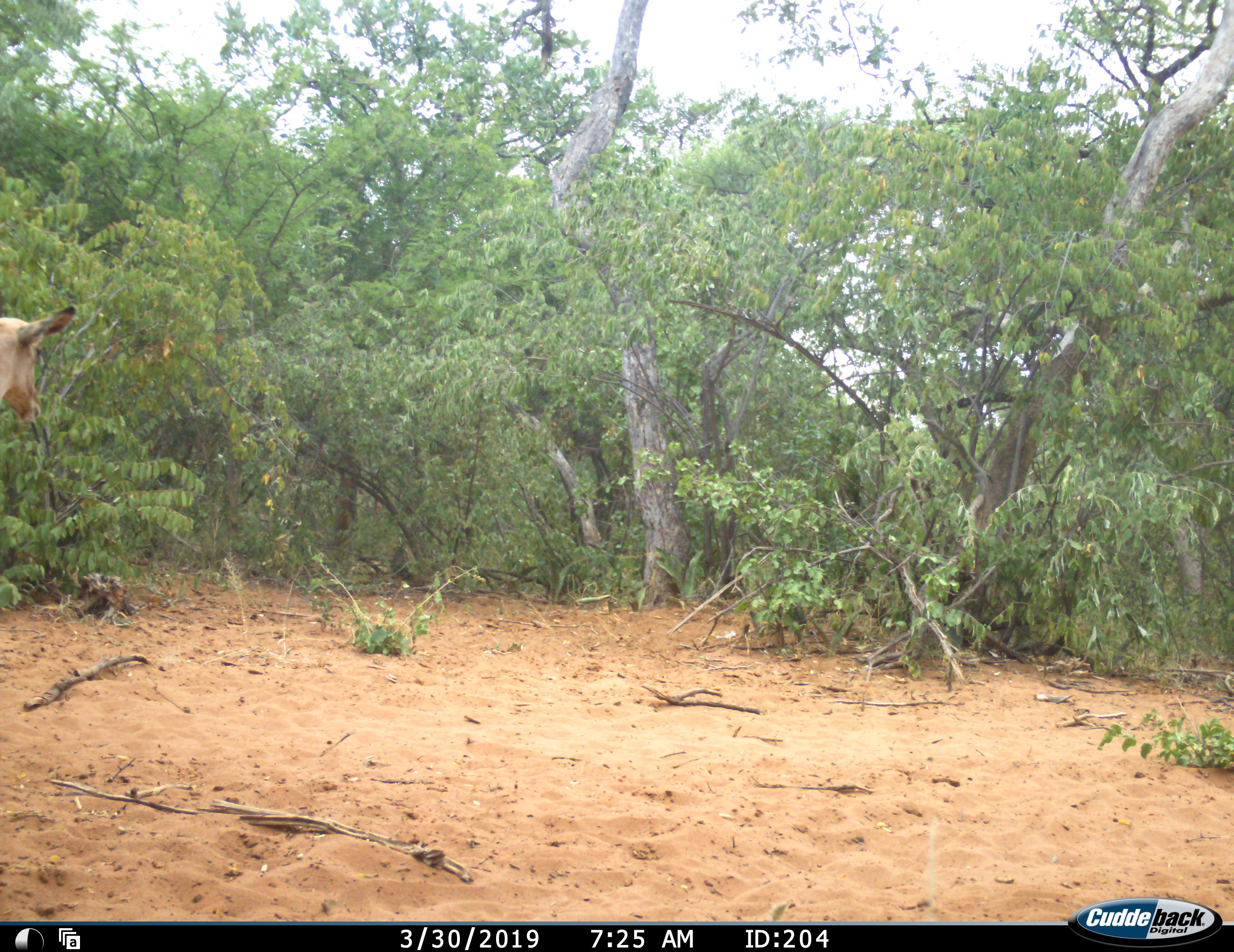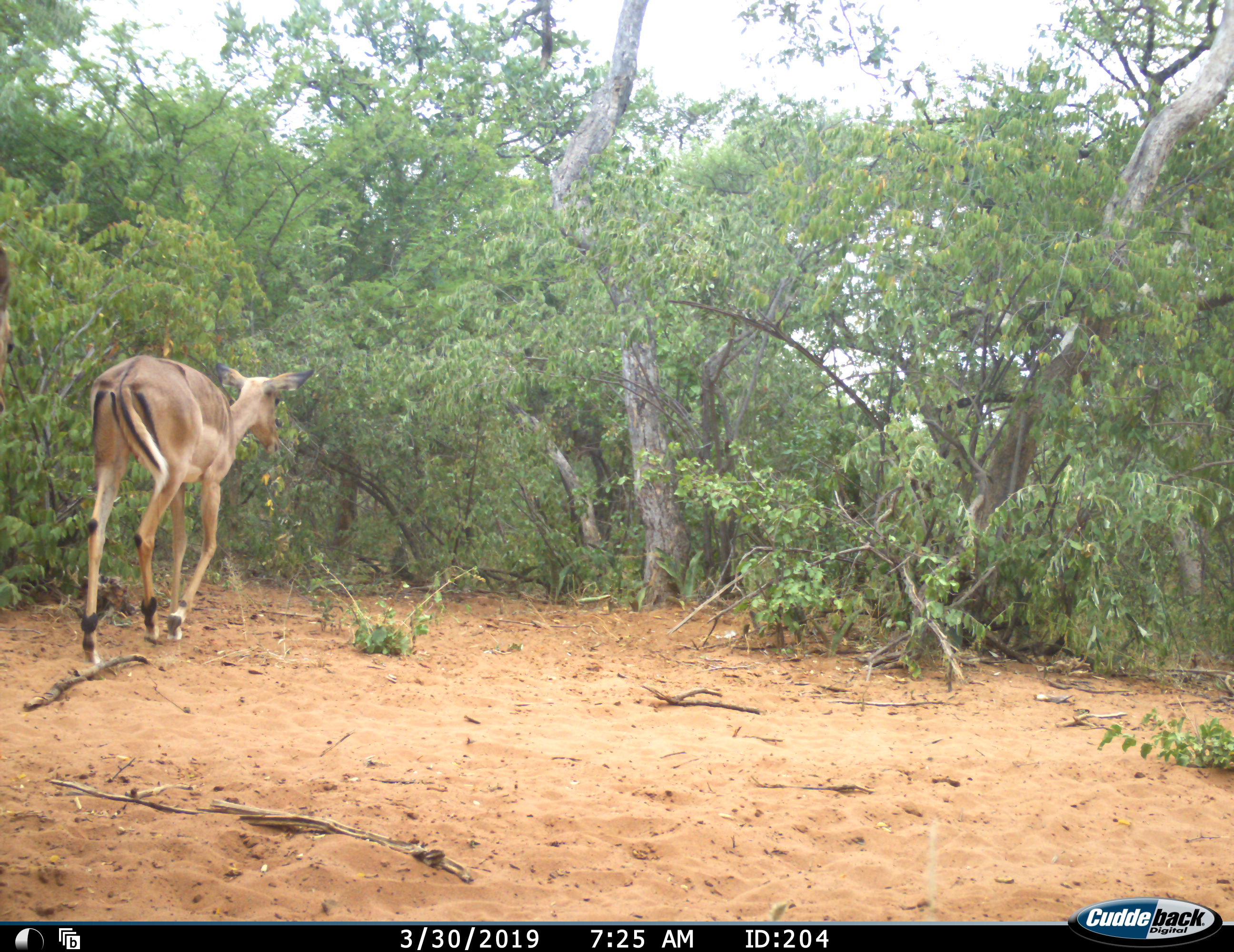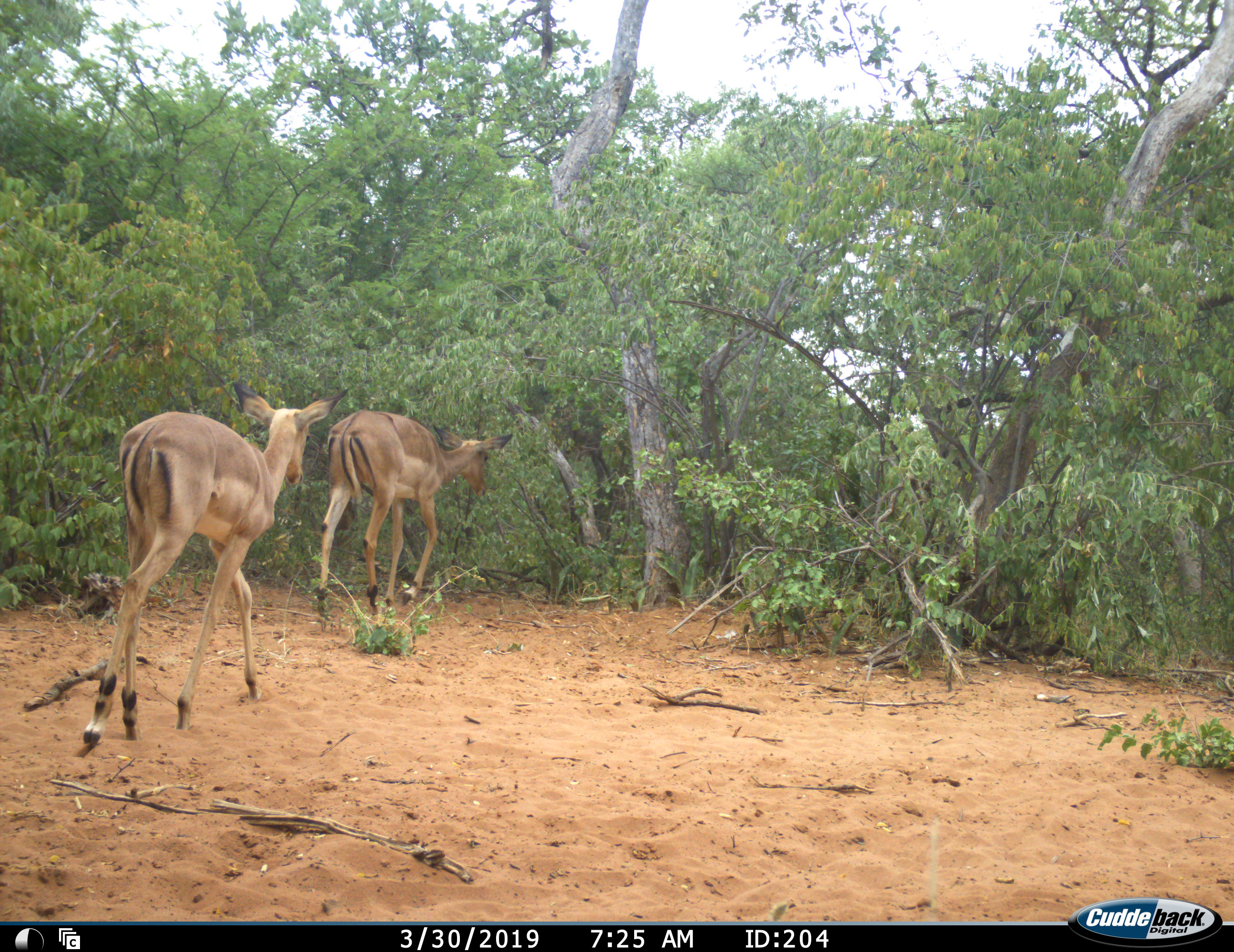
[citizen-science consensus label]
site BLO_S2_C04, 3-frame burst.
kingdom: Animalia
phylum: Chordata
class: Mammalia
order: Artiodactyla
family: Bovidae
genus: Aepyceros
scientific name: Aepyceros melampus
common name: impala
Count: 2.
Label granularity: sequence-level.